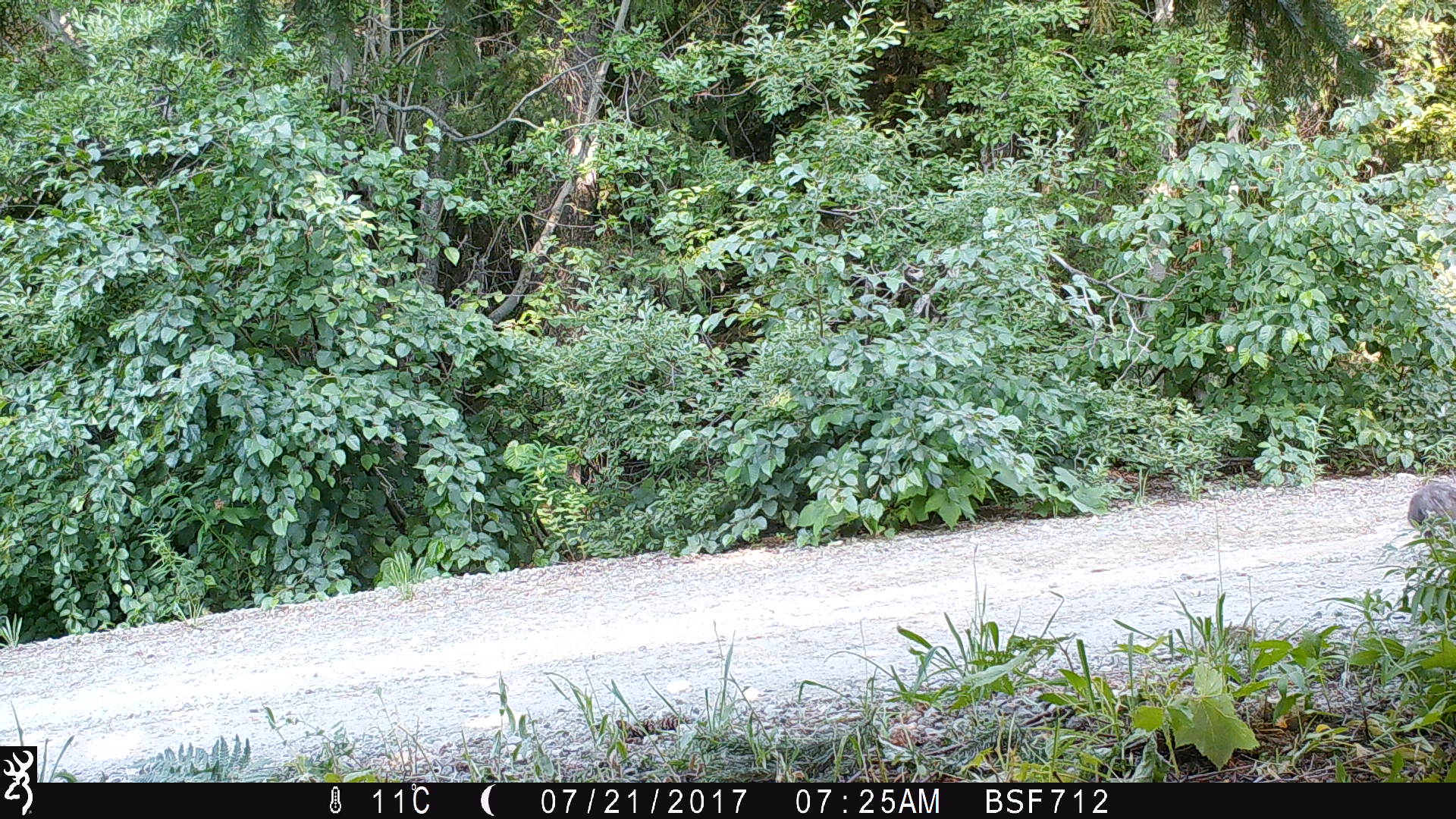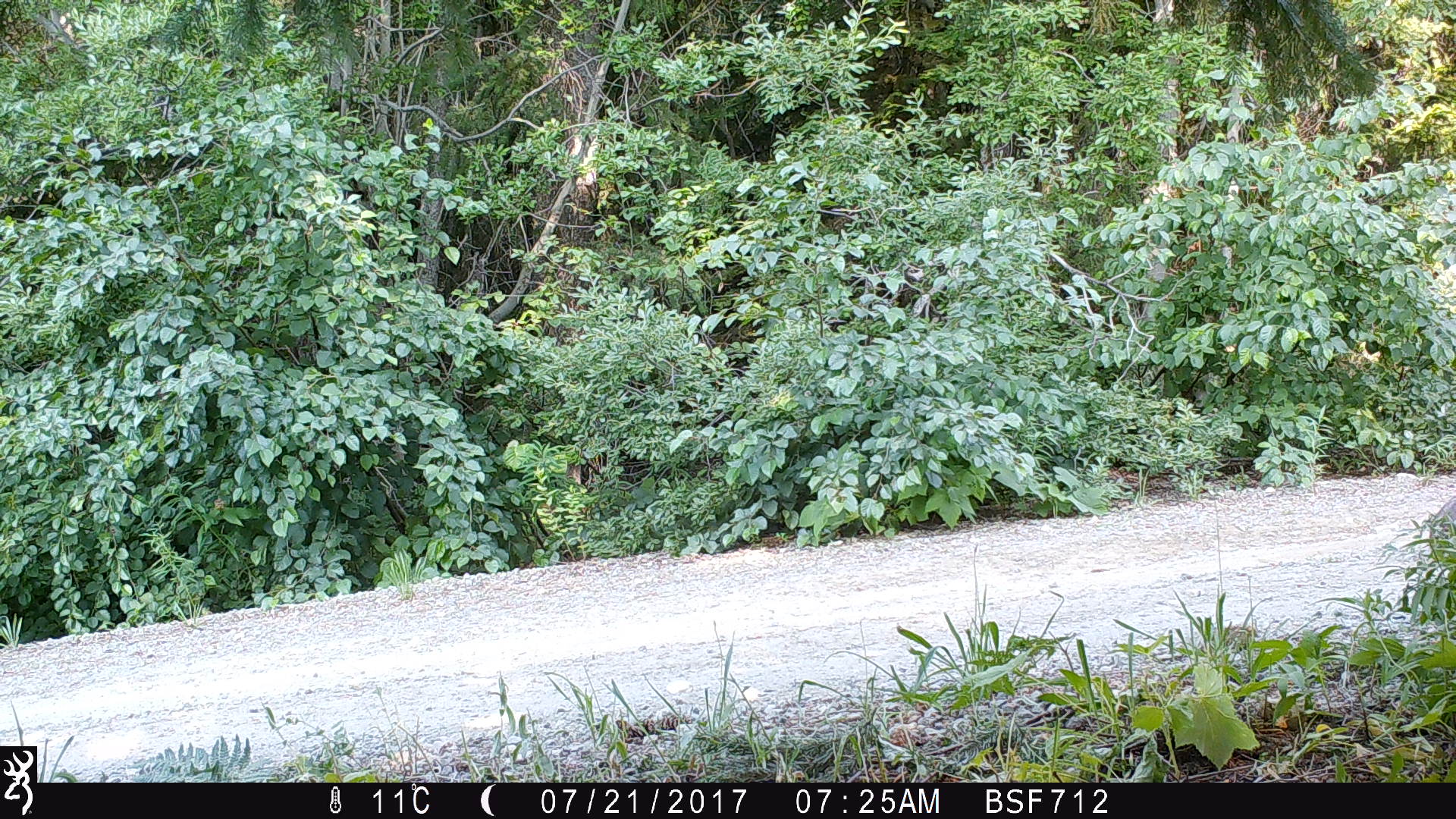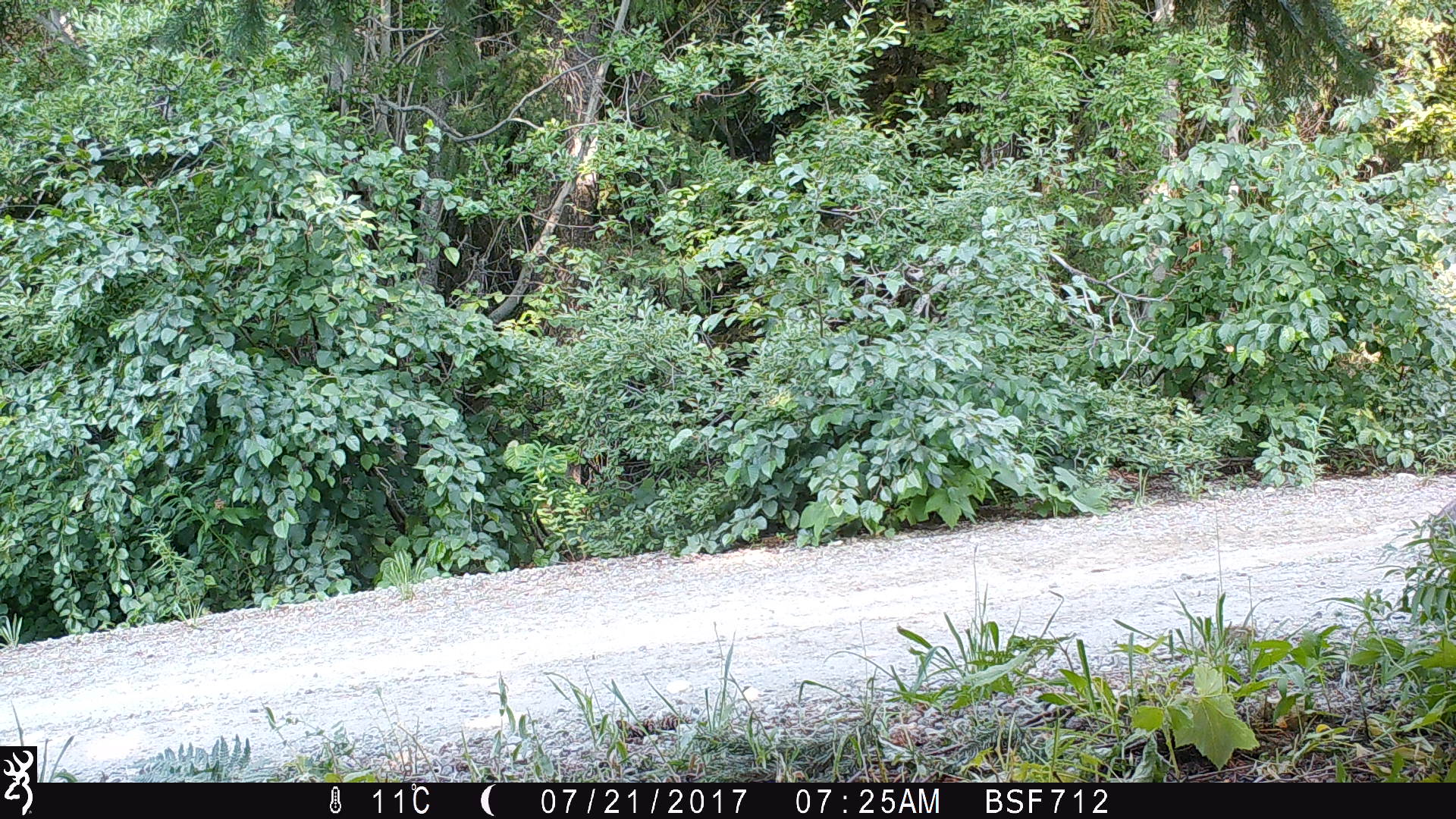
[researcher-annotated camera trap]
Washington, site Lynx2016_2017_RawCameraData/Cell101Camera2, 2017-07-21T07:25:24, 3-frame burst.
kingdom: Animalia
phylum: Chordata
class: Mammalia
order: Lagomorpha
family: Leporidae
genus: Lepus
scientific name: Lepus americanus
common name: snowshoe hare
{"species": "Lepus americanus (snowshoe hare)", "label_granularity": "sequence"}